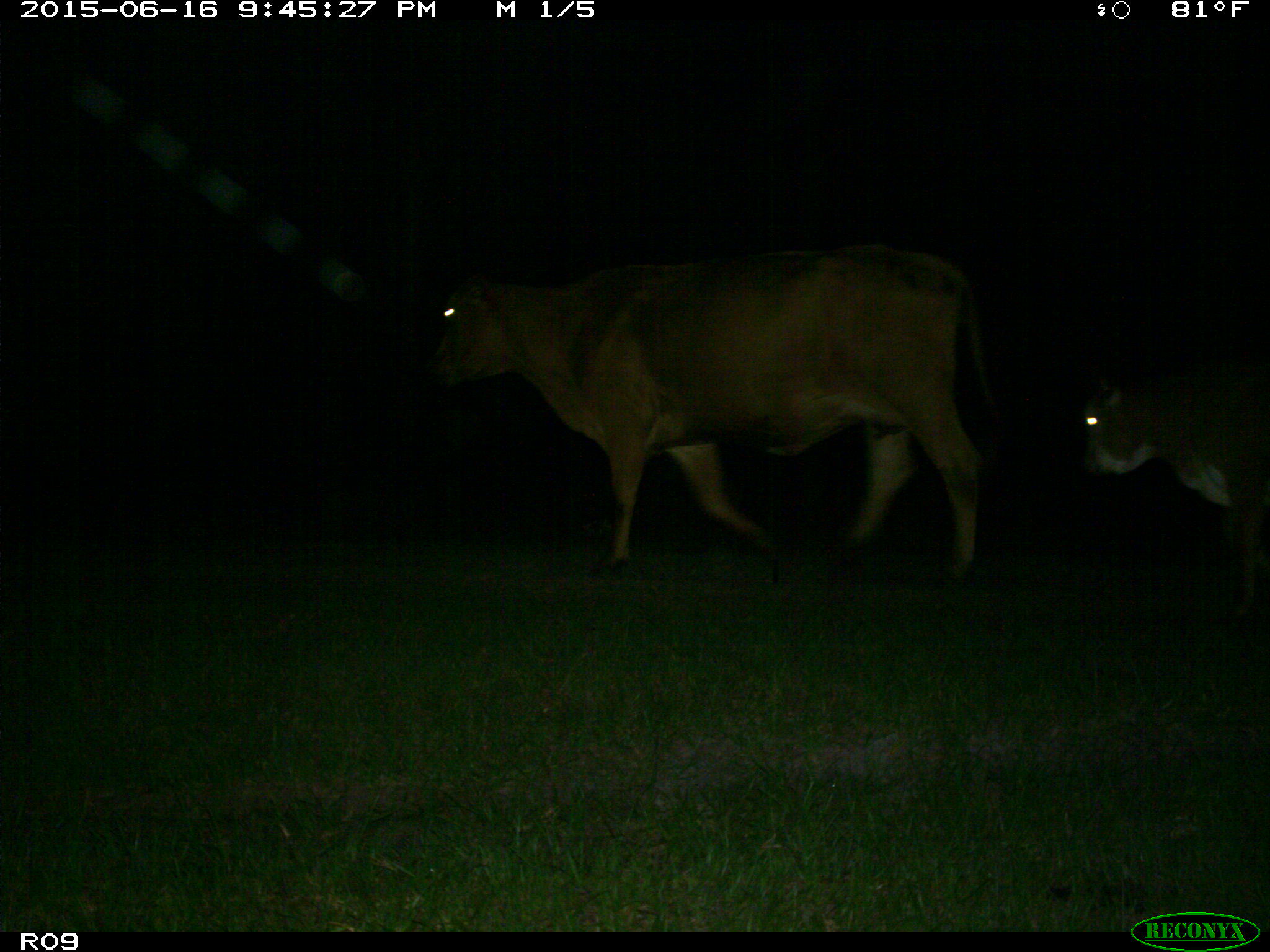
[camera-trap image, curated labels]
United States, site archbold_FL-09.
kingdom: Animalia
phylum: Chordata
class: Mammalia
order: Artiodactyla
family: Bovidae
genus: Bos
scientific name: Bos taurus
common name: domestic cow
Bos taurus (domestic cow).